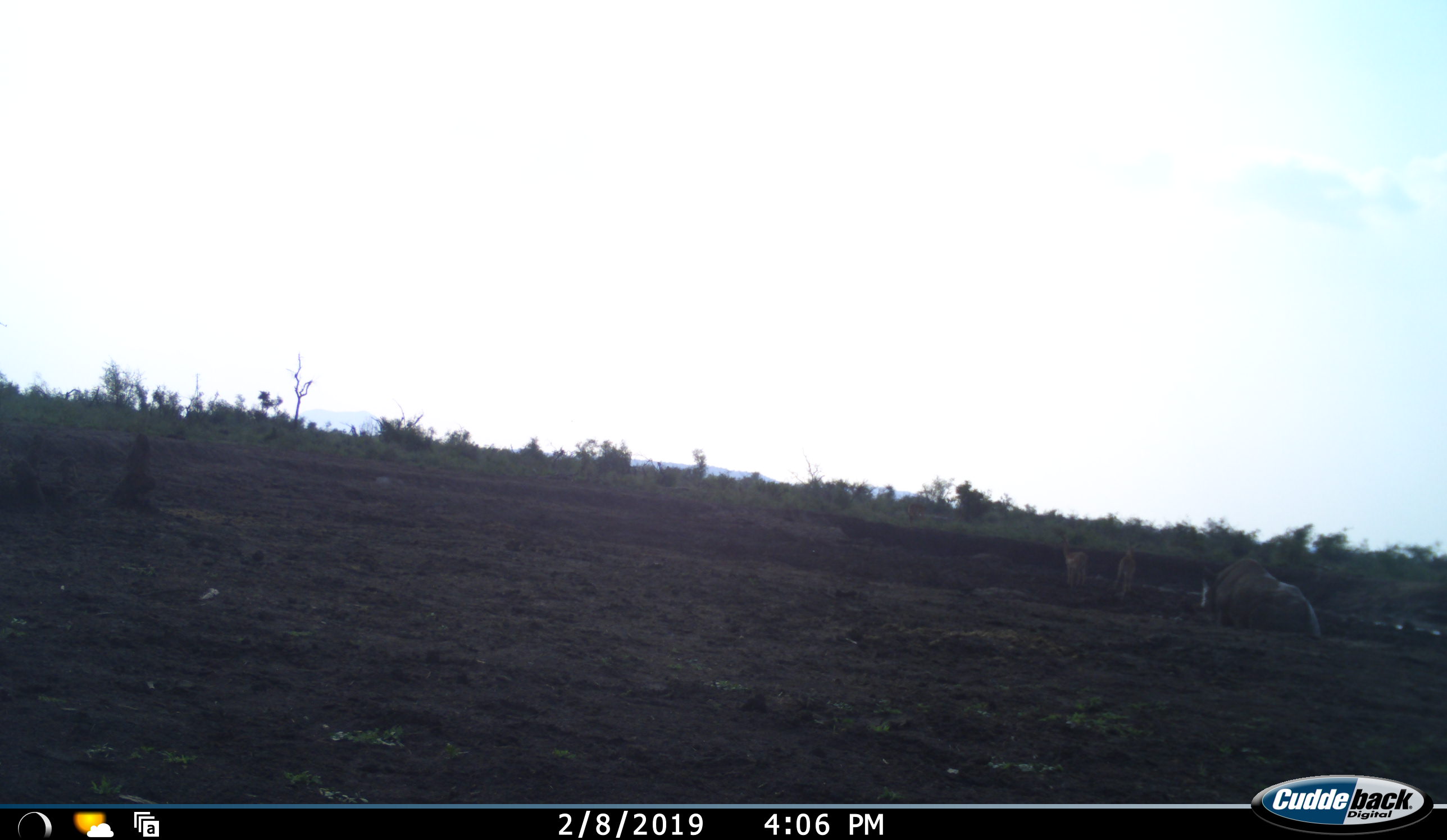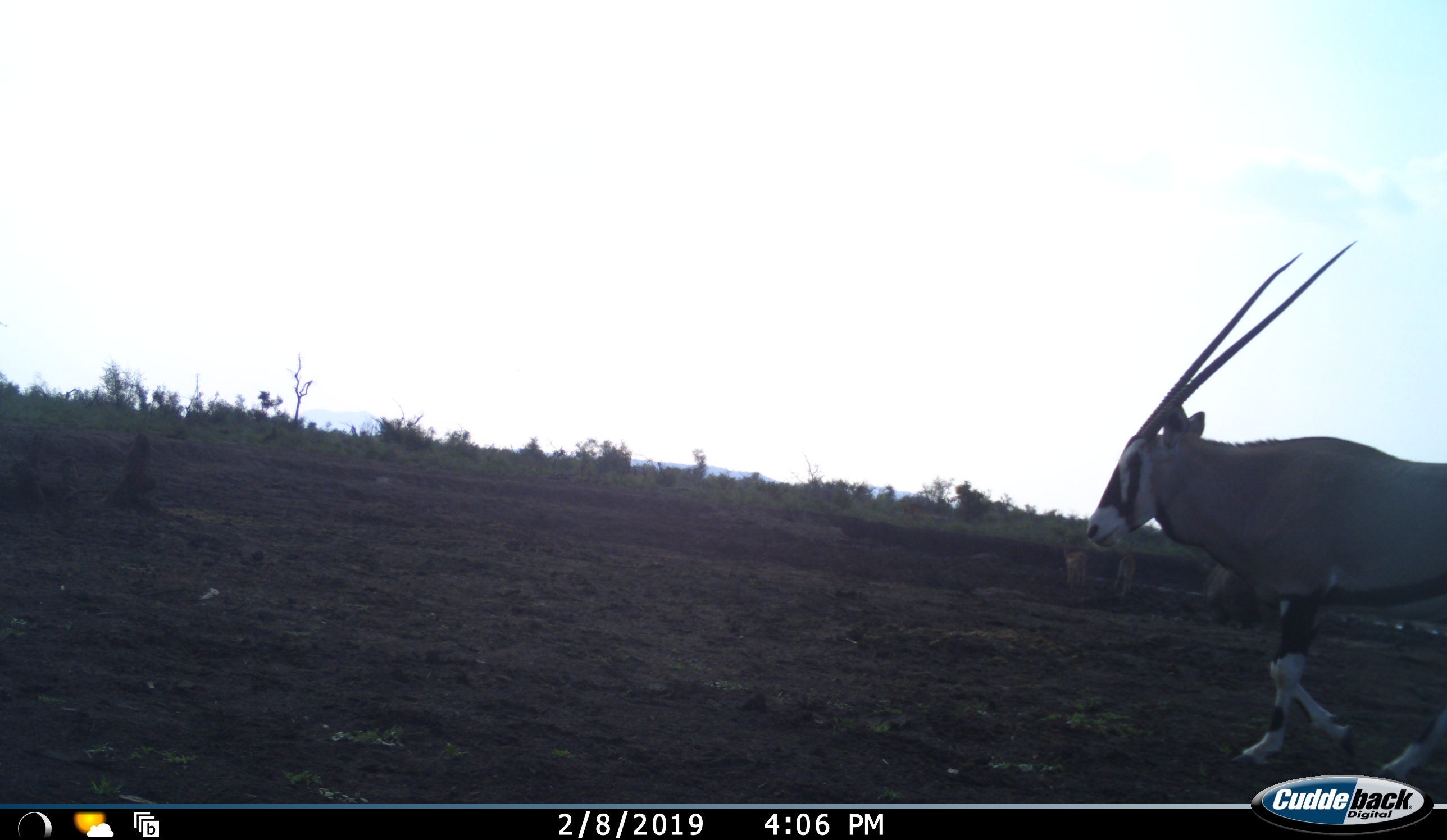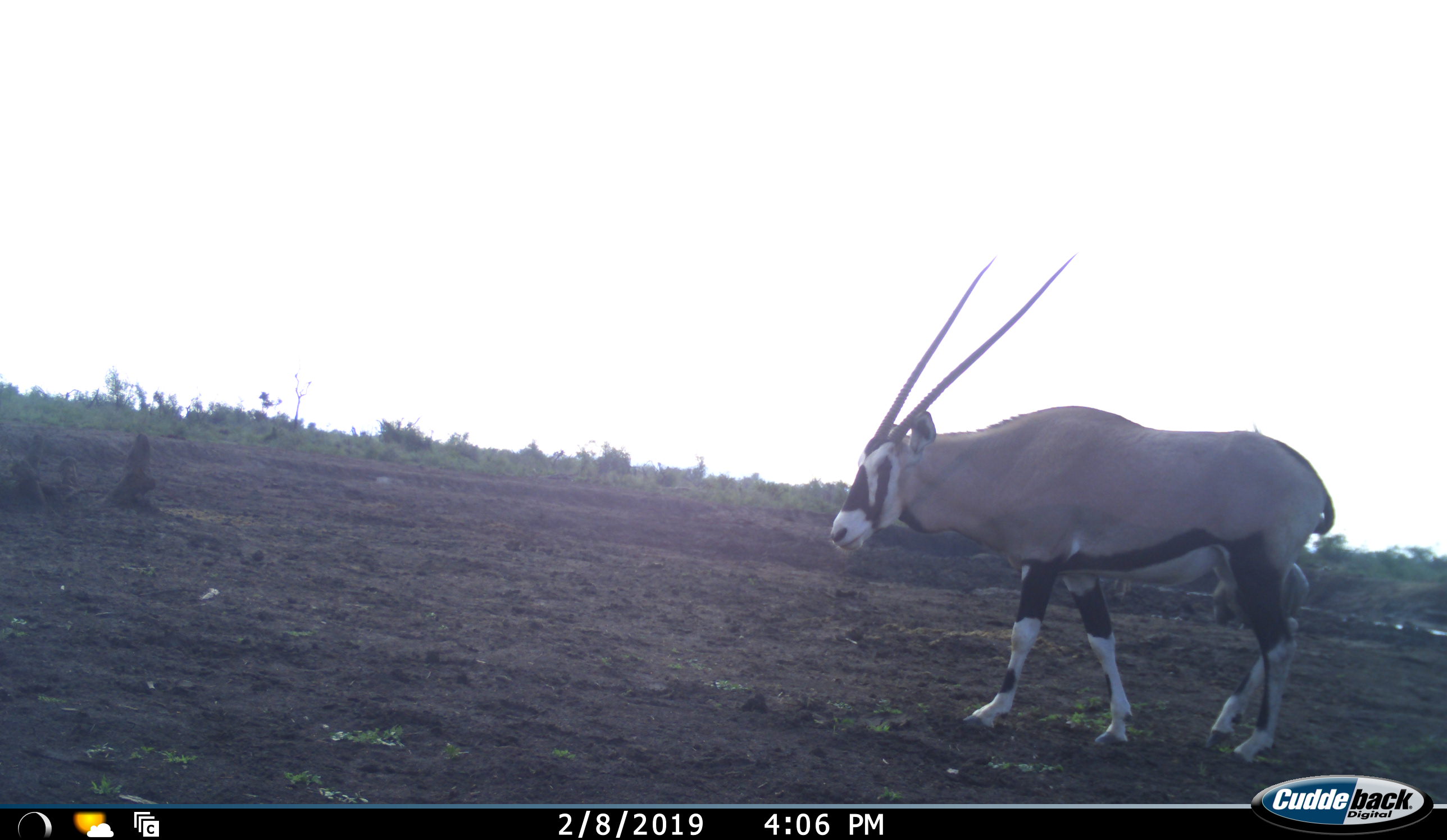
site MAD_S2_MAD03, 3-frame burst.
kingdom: Animalia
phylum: Chordata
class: Mammalia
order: Artiodactyla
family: Bovidae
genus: Oryx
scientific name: Oryx gazella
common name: gemsbok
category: oryx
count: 1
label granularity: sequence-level